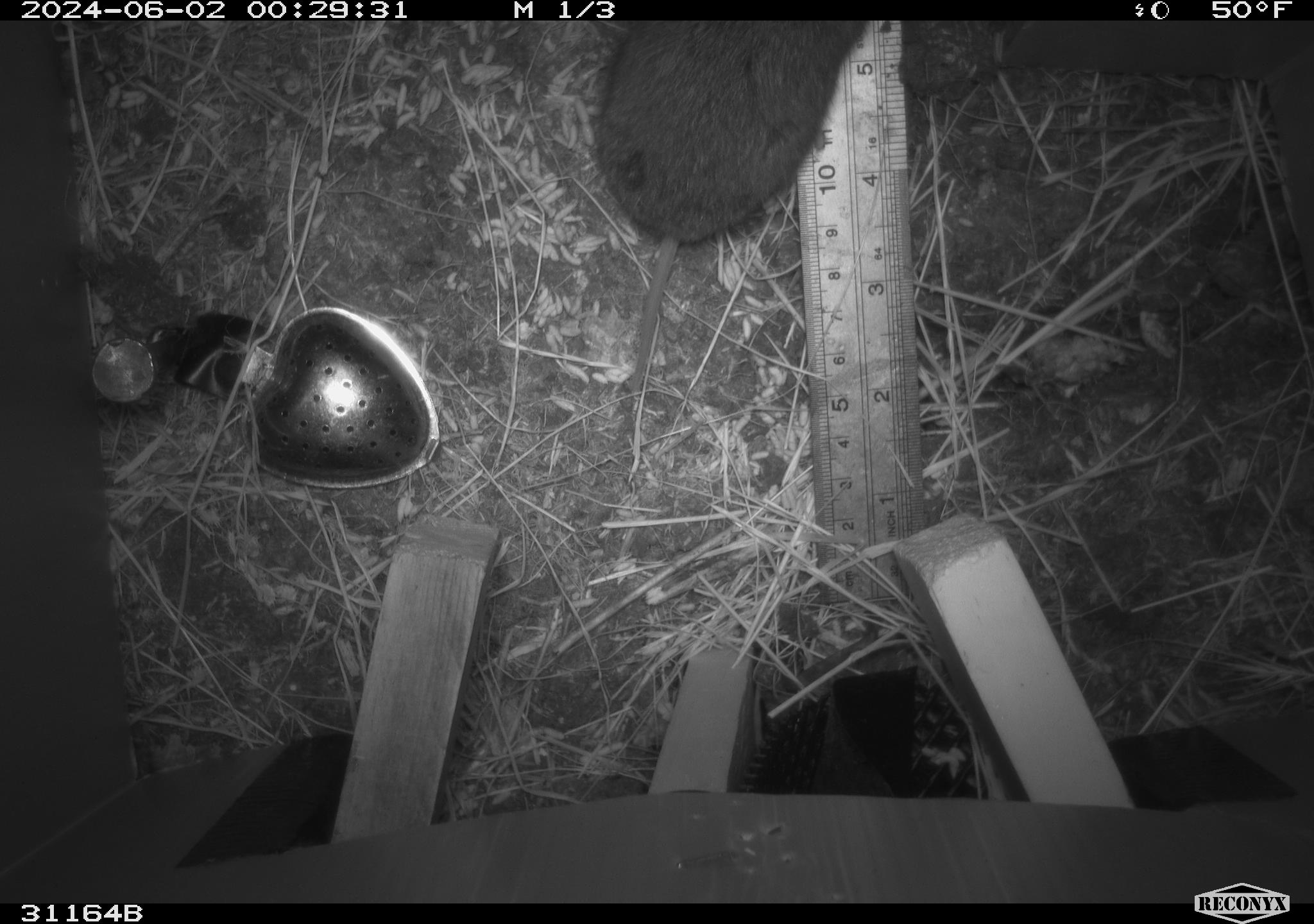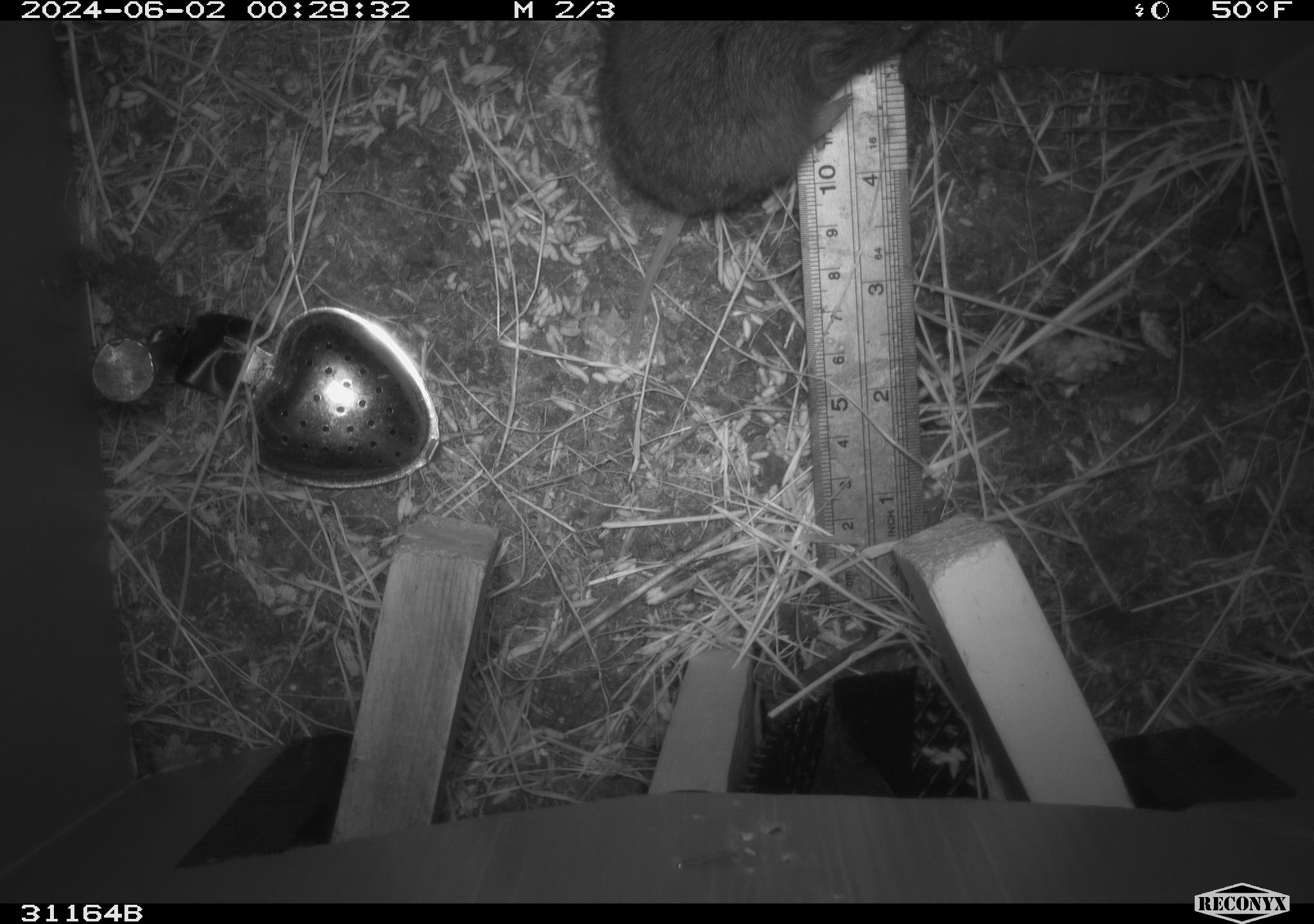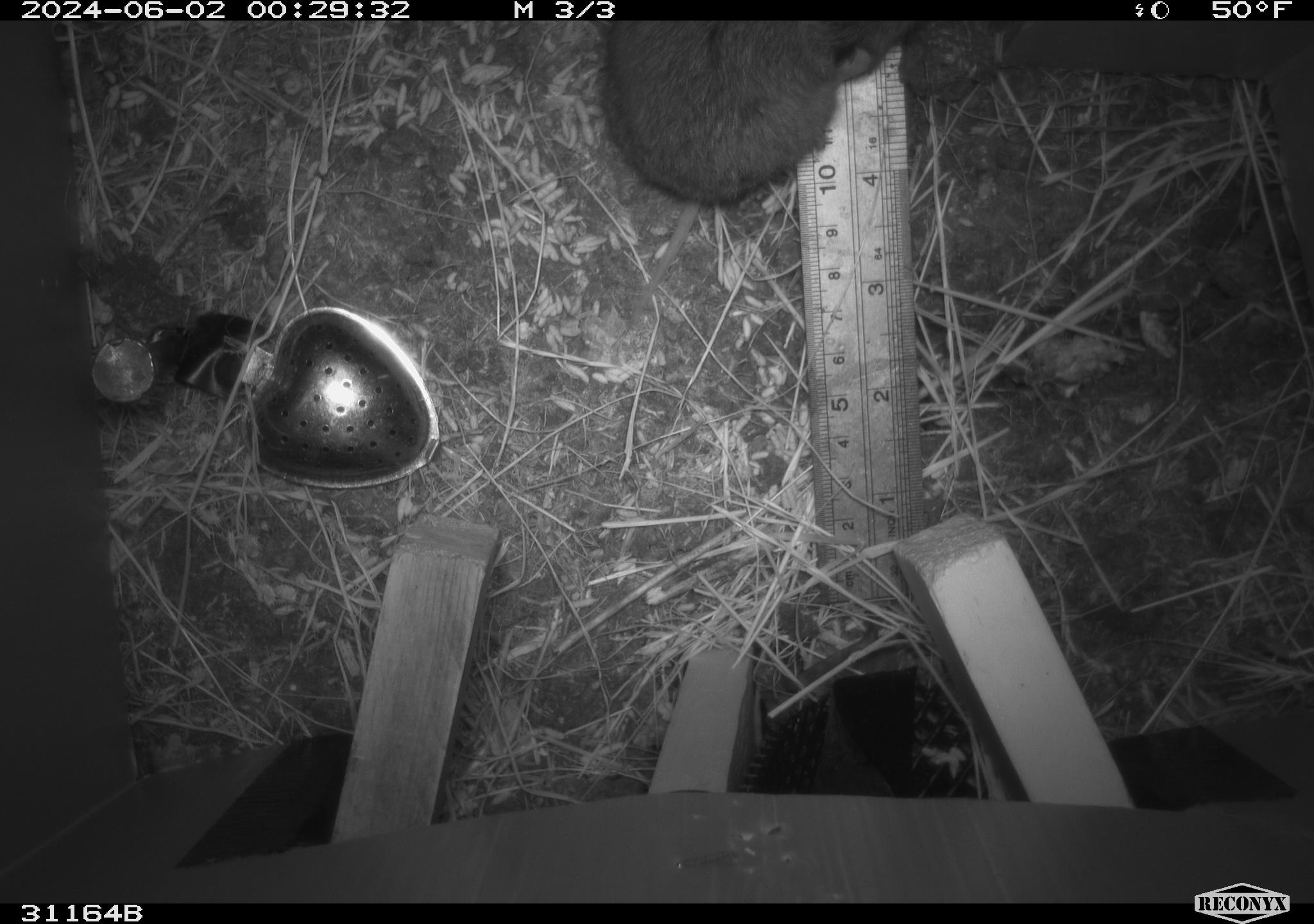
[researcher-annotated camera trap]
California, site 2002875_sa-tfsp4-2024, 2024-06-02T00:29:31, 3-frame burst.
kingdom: Animalia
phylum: Chordata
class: Mammalia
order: Rodentia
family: Cricetidae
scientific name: Arvicolinae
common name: voles, lemmings, and muskrats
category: arvicolinae subfamily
Arvicolinae subfamily (voles, lemmings, and muskrats) (Arvicolinae).